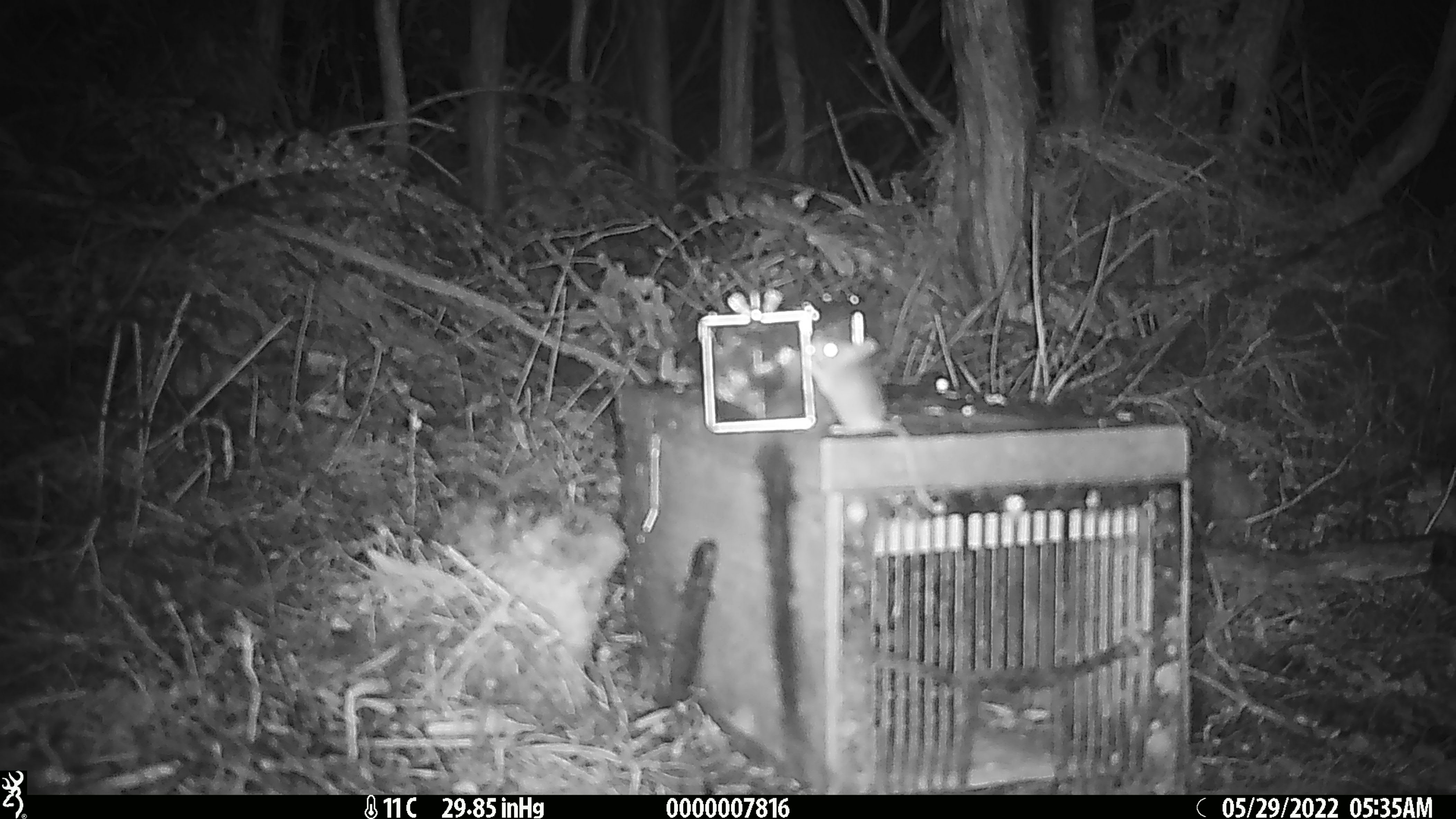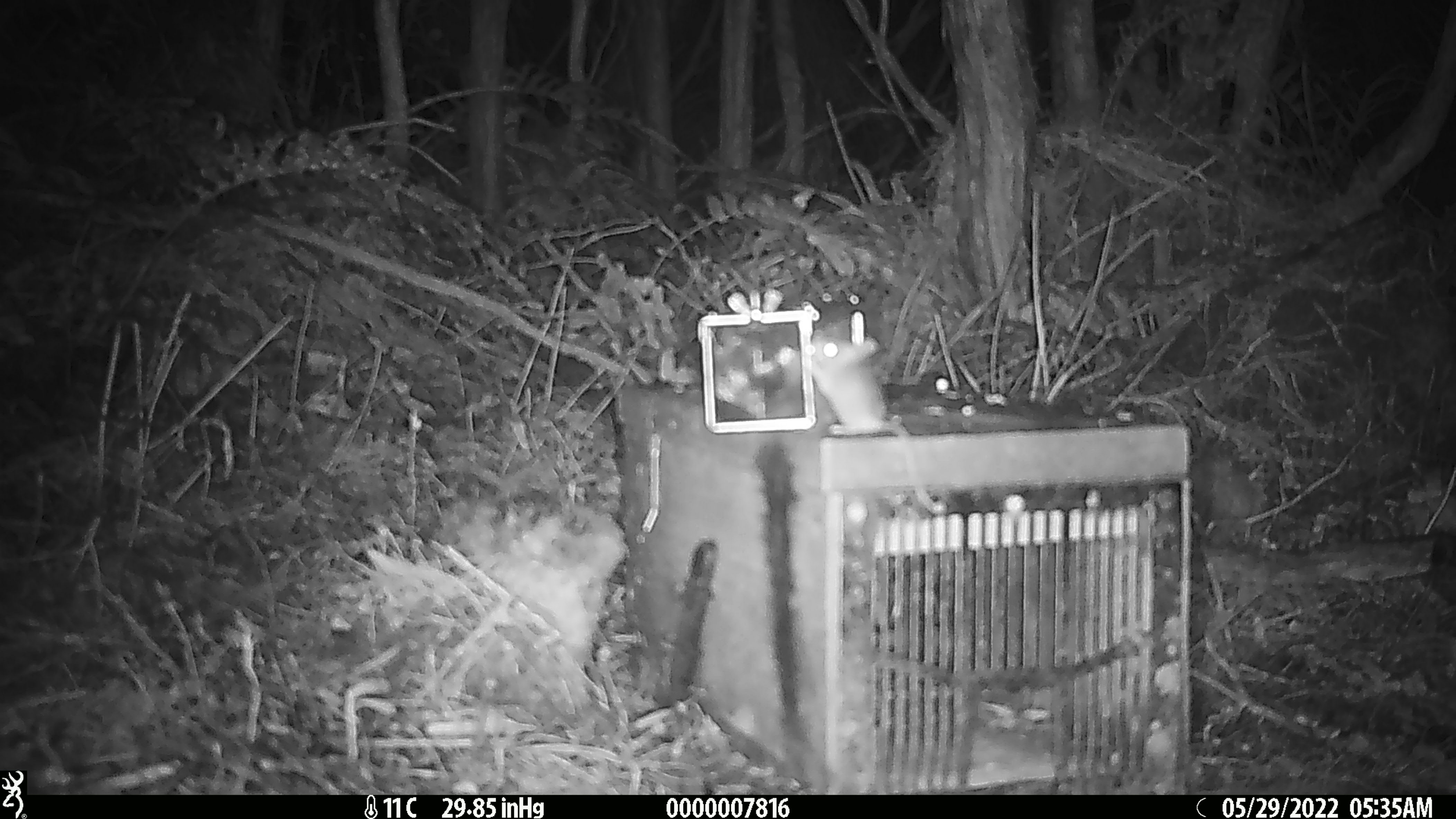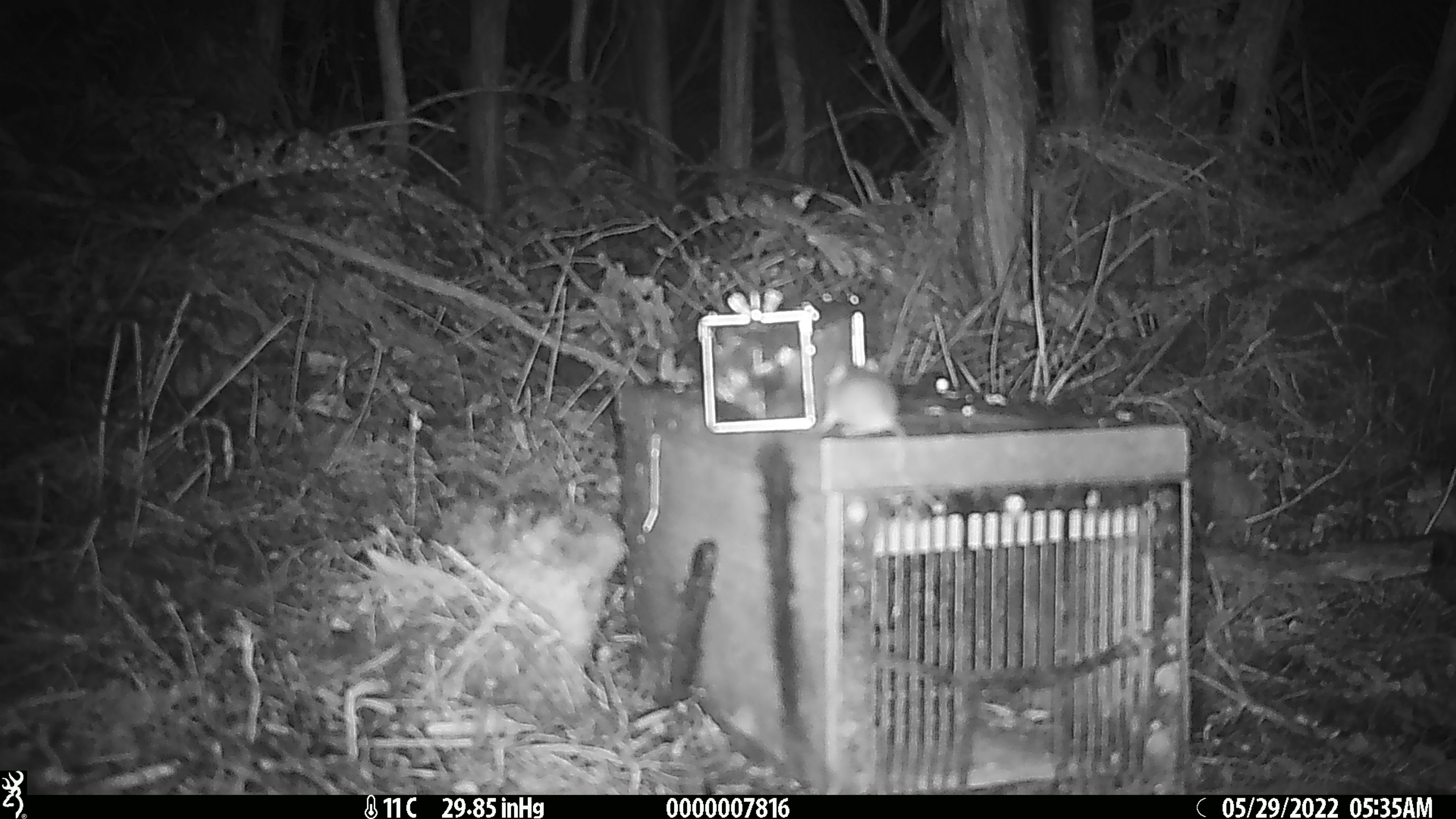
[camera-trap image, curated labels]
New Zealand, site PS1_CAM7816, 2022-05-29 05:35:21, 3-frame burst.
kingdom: Animalia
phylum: Chordata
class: Mammalia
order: Rodentia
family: Muridae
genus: Mus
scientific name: Mus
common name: mouse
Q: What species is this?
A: Mouse (Mus).